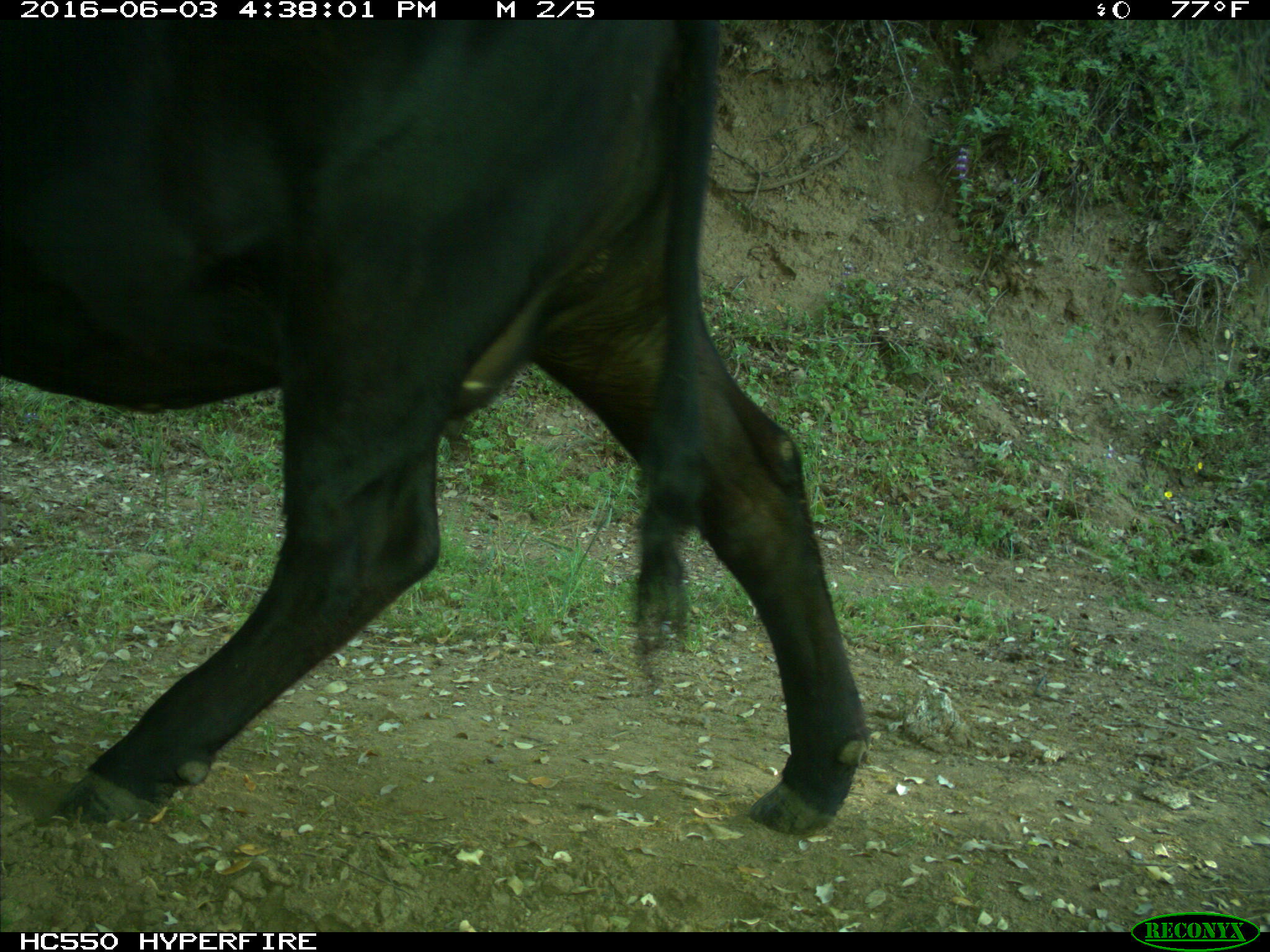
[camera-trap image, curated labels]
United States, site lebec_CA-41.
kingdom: Animalia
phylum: Chordata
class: Mammalia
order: Artiodactyla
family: Bovidae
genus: Bos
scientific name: Bos taurus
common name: domestic cow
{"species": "Bos taurus (domestic cow)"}